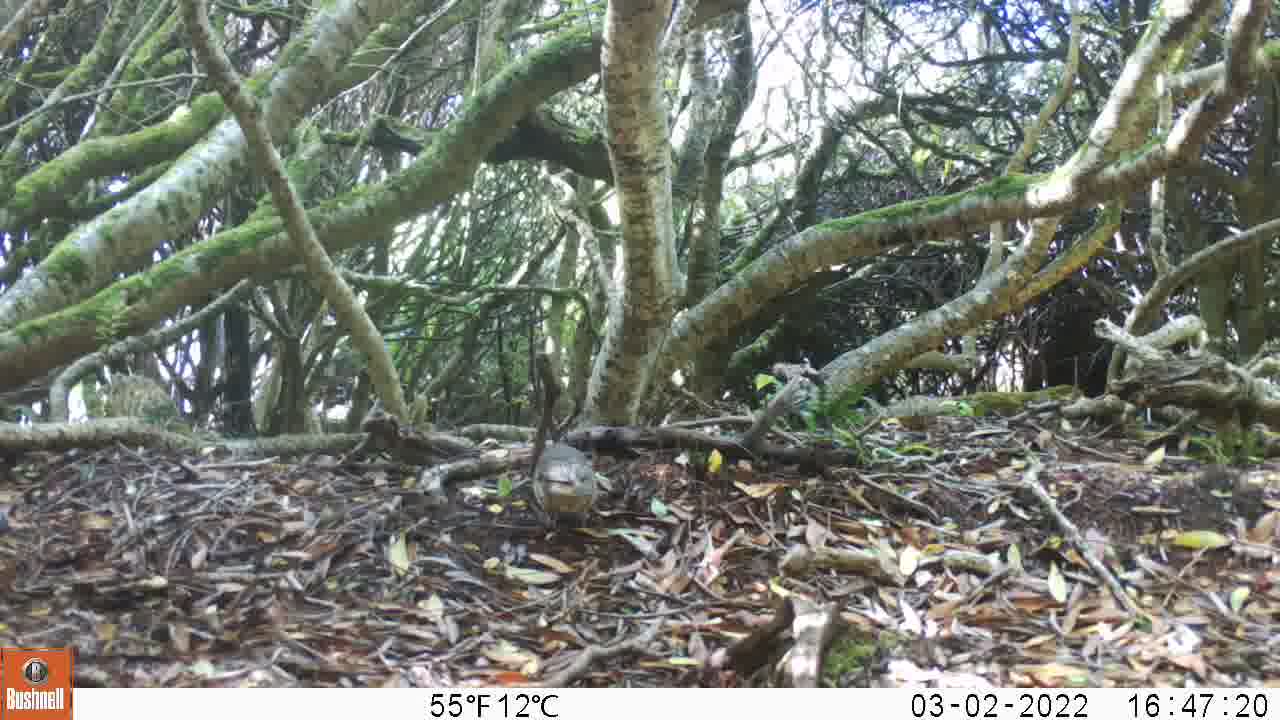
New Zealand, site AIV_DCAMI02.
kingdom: Animalia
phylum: Chordata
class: Aves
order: Passeriformes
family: Turdidae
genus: Turdus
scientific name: Turdus philomelos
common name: song thrush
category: thrush